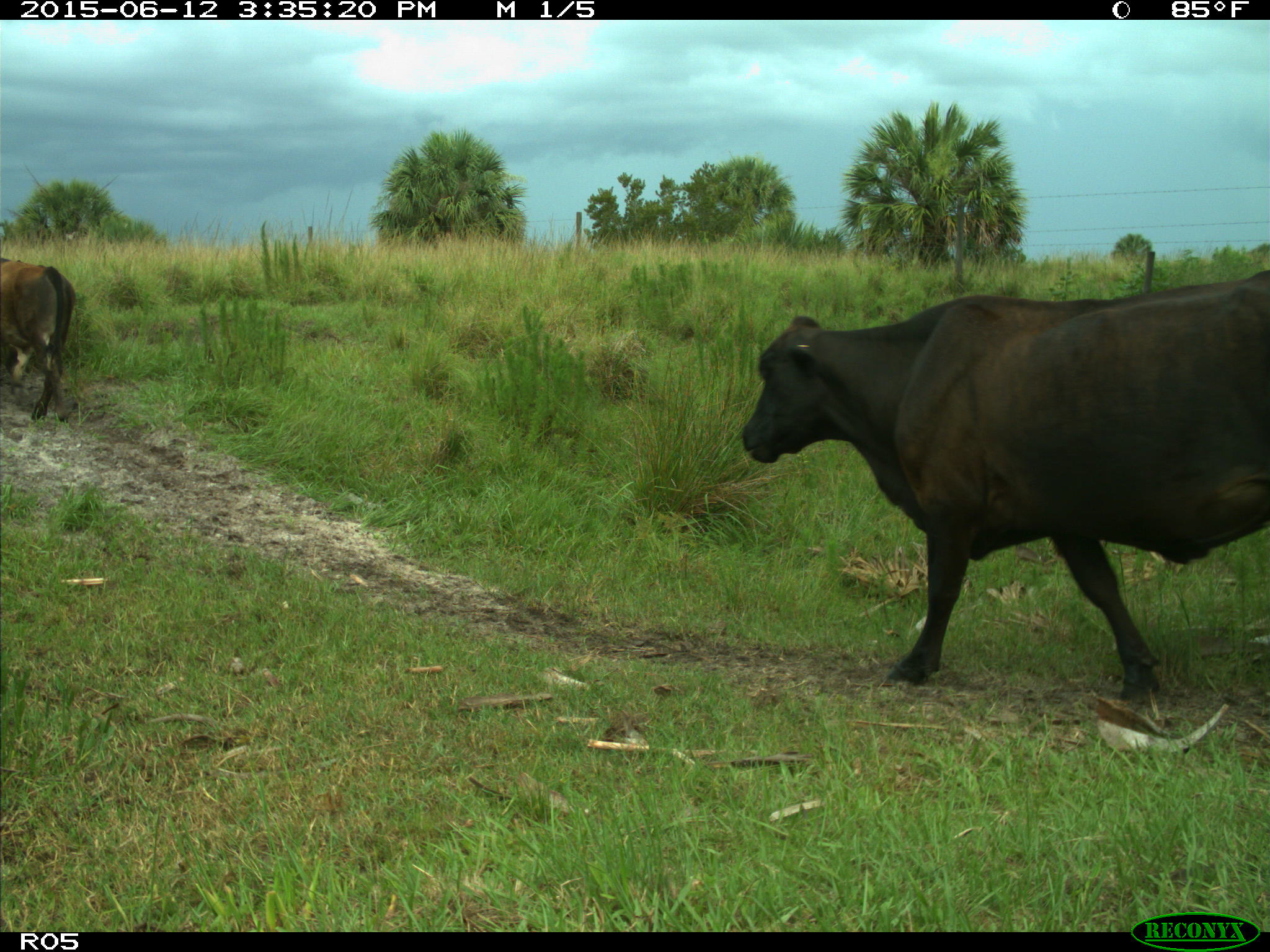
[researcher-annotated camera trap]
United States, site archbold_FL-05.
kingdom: Animalia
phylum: Chordata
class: Mammalia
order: Artiodactyla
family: Bovidae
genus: Bos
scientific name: Bos taurus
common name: domestic cow